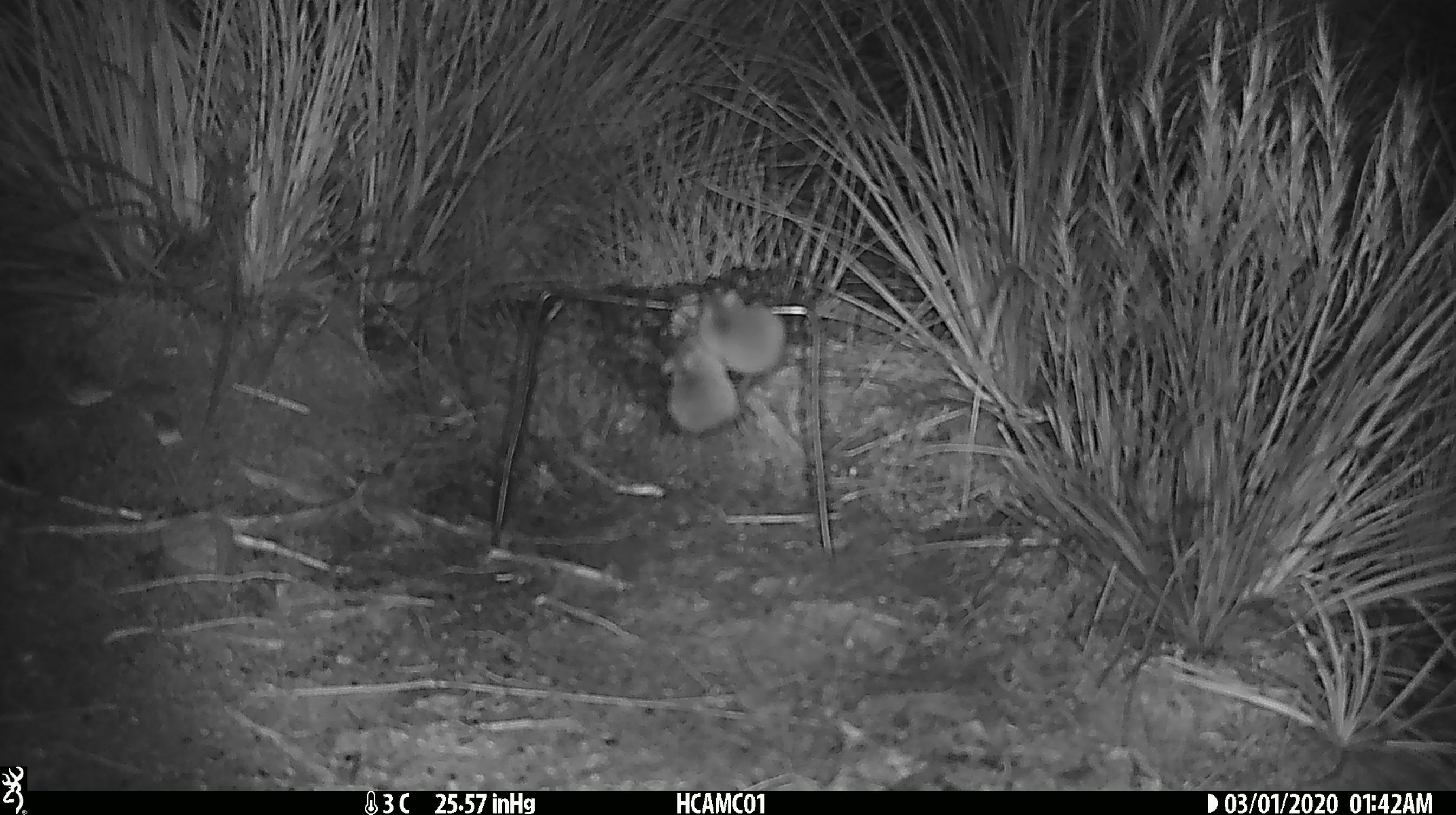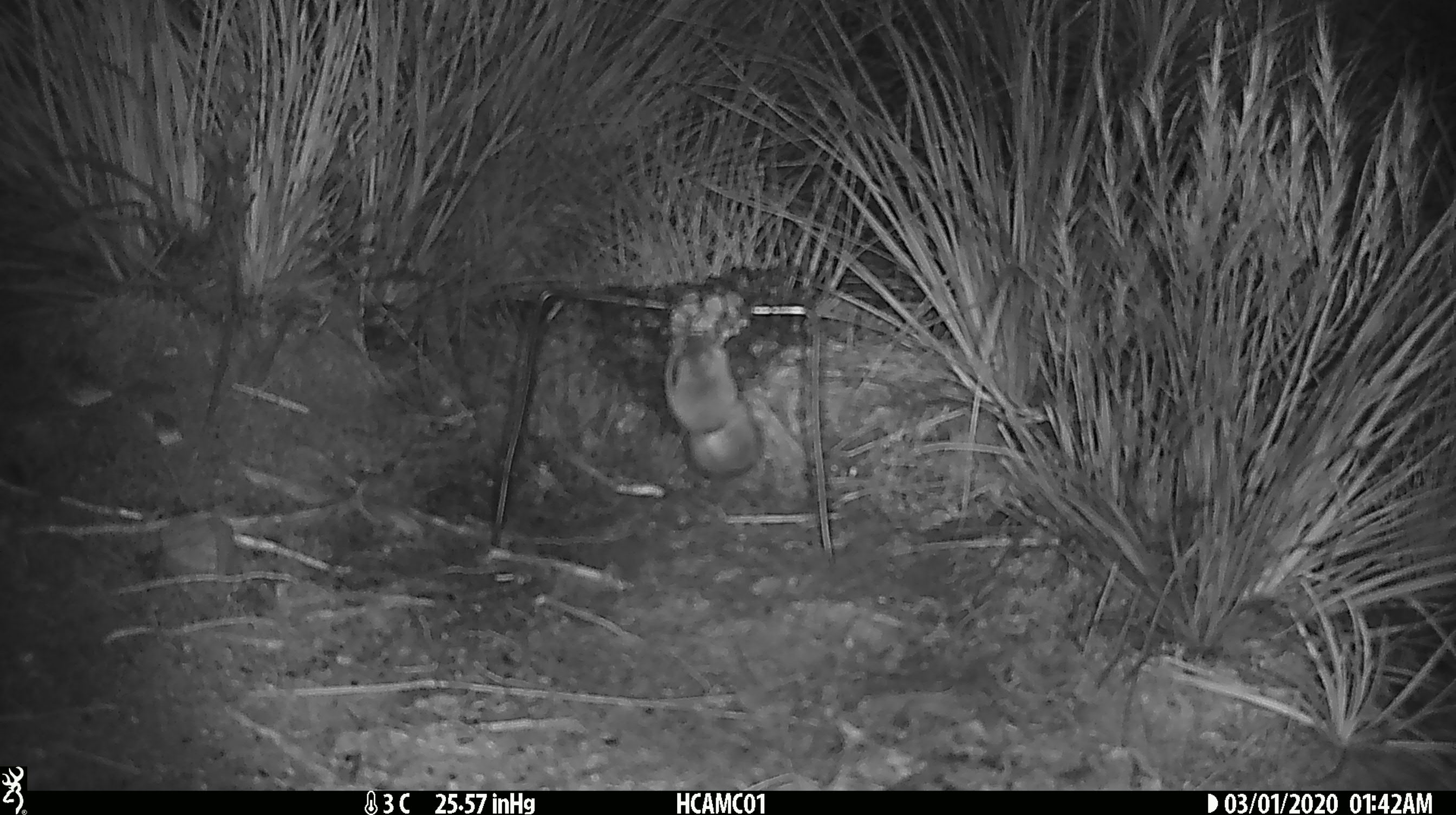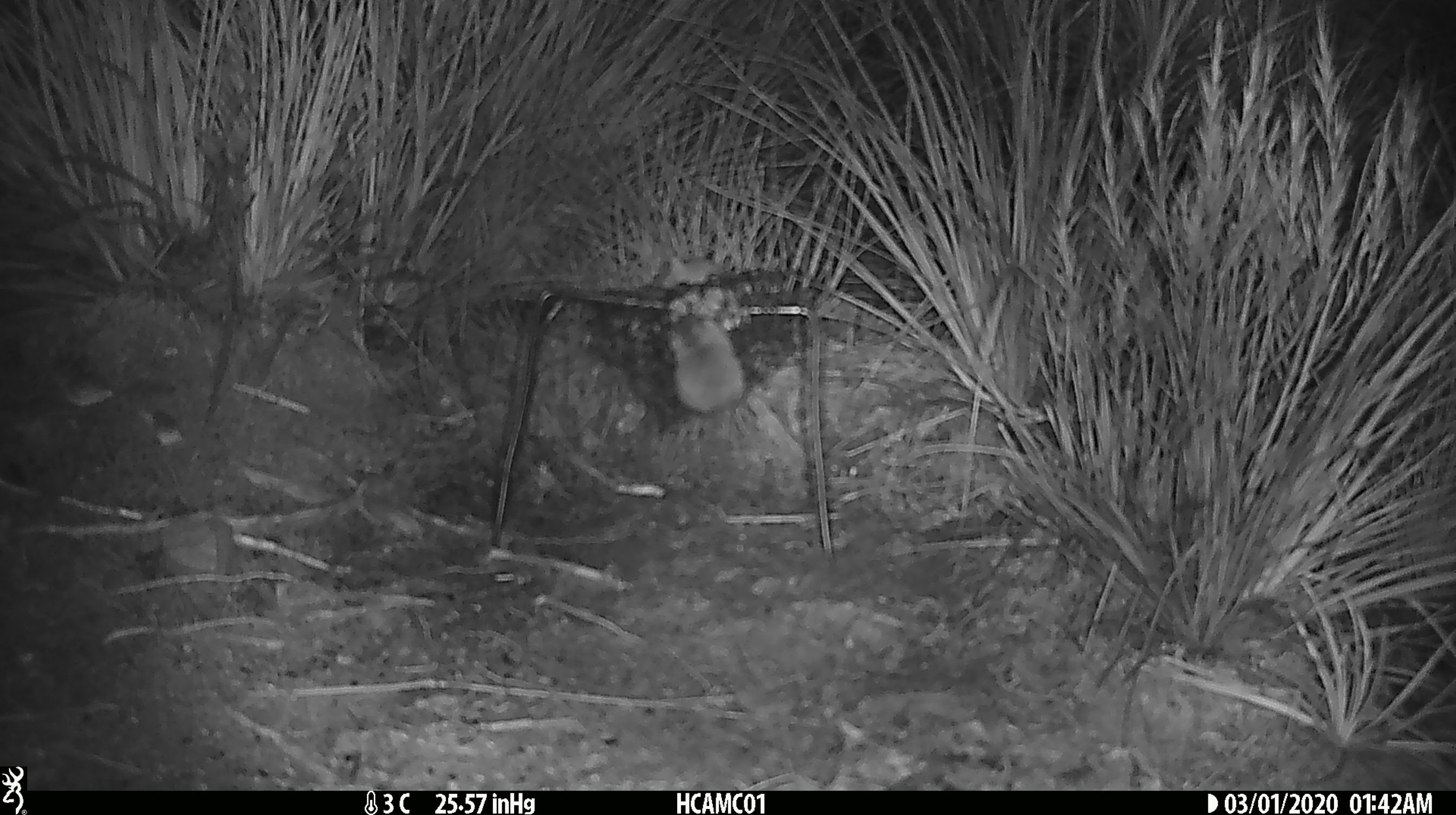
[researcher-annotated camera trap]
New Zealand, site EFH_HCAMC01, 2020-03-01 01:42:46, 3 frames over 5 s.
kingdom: Animalia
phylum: Chordata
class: Mammalia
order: Rodentia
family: Muridae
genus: Mus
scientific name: Mus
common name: mouse